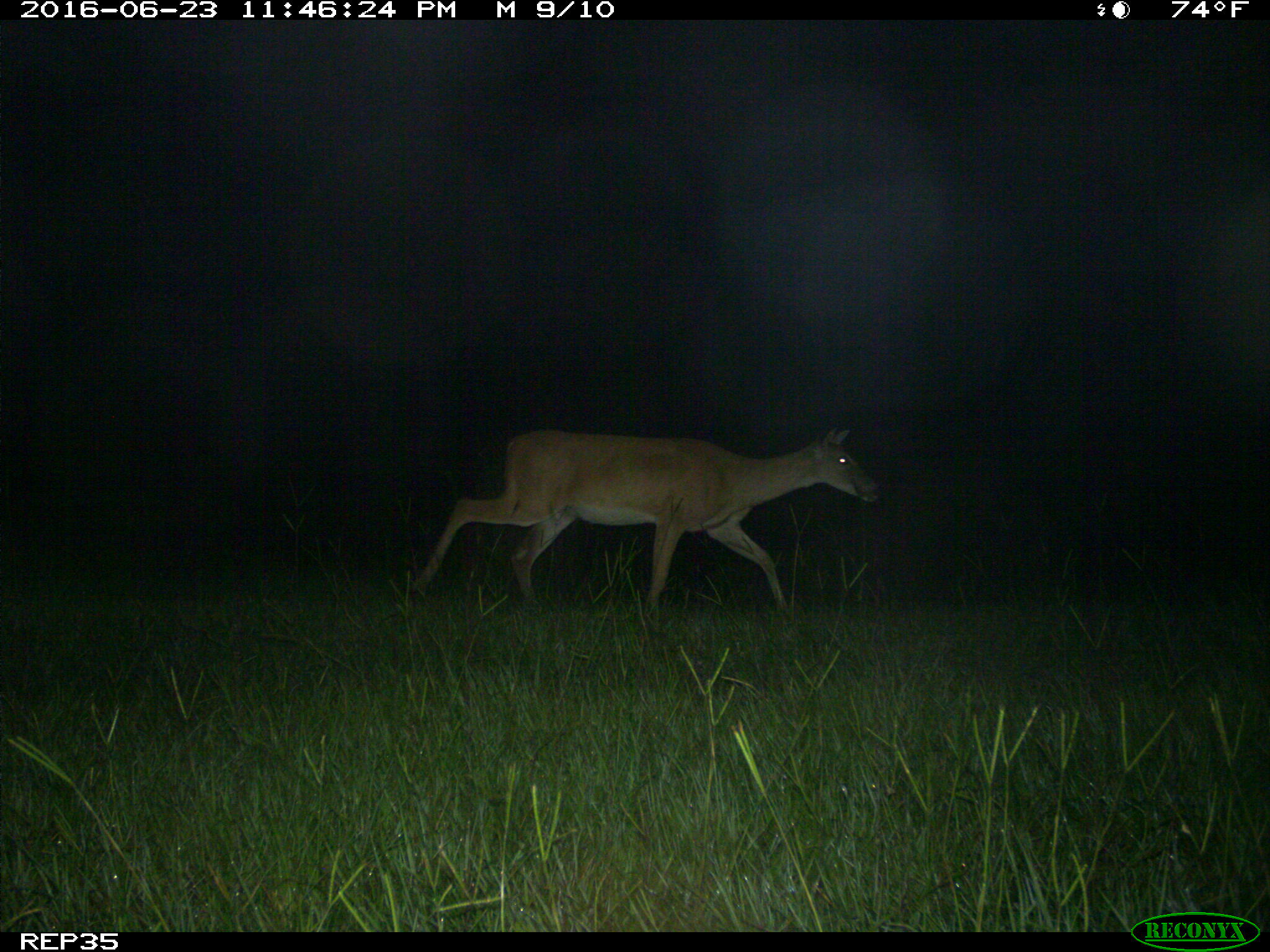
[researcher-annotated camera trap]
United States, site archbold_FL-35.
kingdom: Animalia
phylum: Chordata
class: Mammalia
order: Artiodactyla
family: Cervidae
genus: Odocoileus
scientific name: Odocoileus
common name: deer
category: unidentified deer